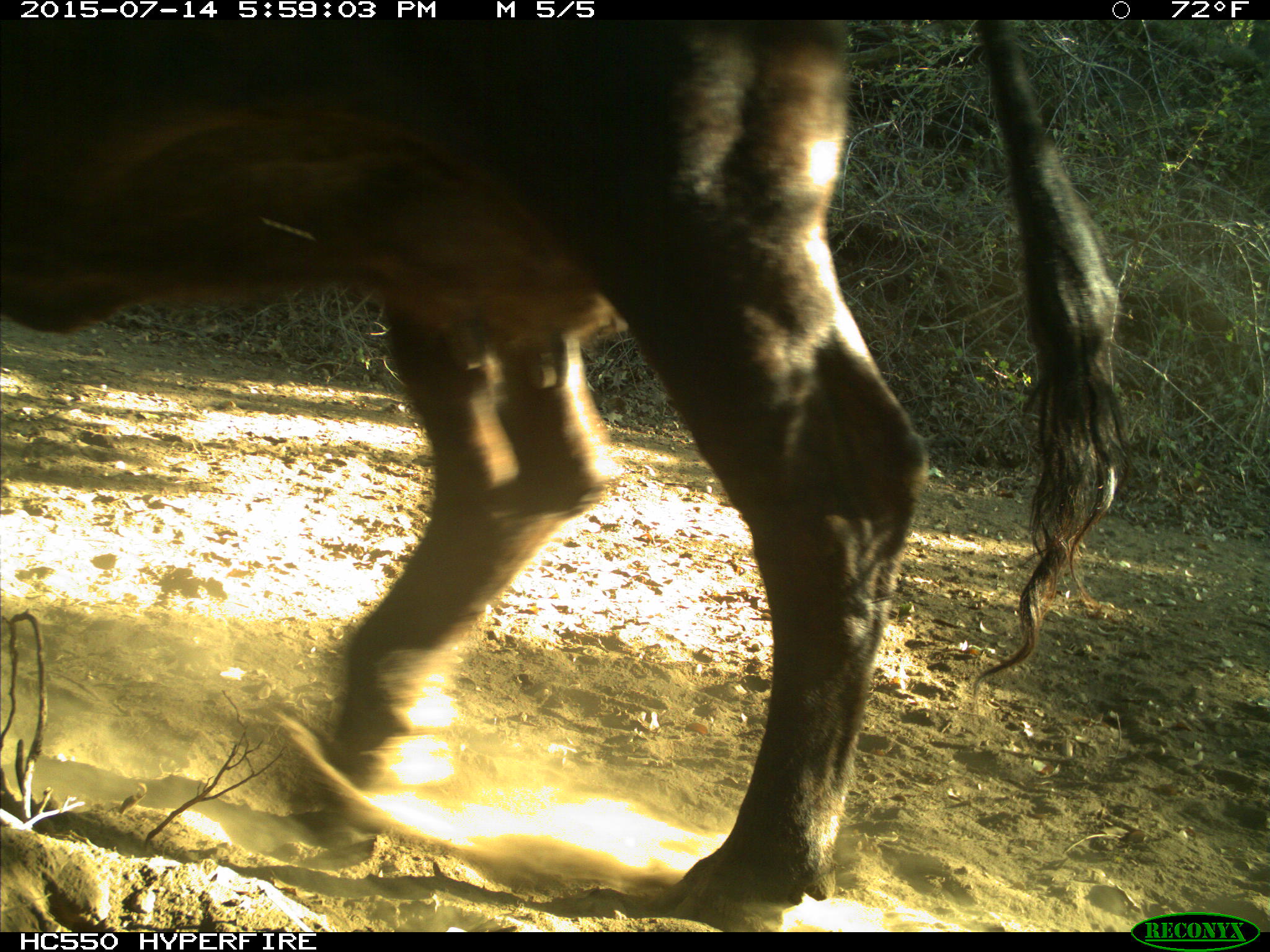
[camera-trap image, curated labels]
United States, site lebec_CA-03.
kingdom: Animalia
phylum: Chordata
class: Mammalia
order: Artiodactyla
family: Bovidae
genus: Bos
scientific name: Bos taurus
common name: domestic cow